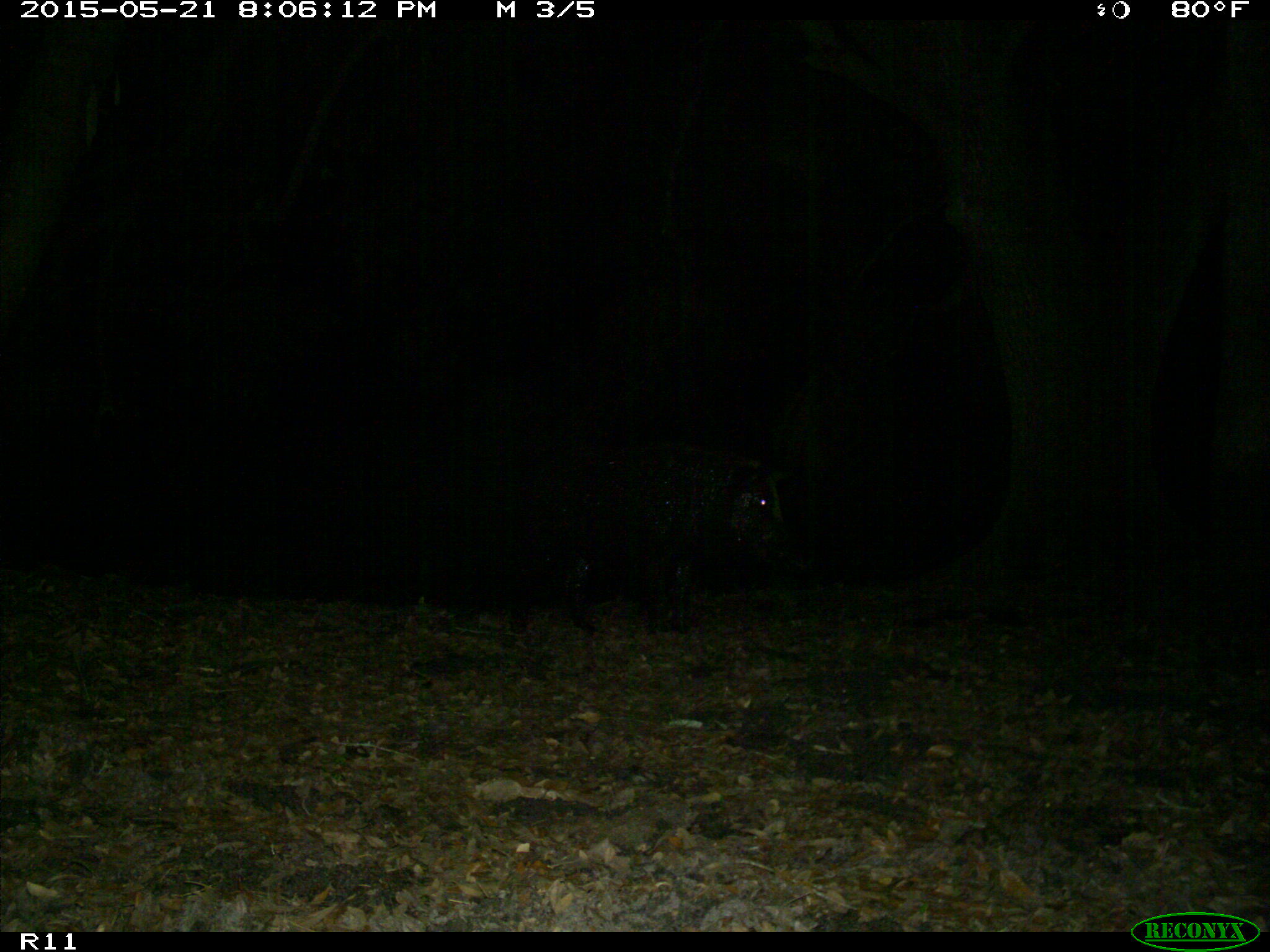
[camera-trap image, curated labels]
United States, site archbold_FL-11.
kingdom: Animalia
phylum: Chordata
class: Mammalia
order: Artiodactyla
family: Suidae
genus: Sus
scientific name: Sus scrofa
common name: wild boar